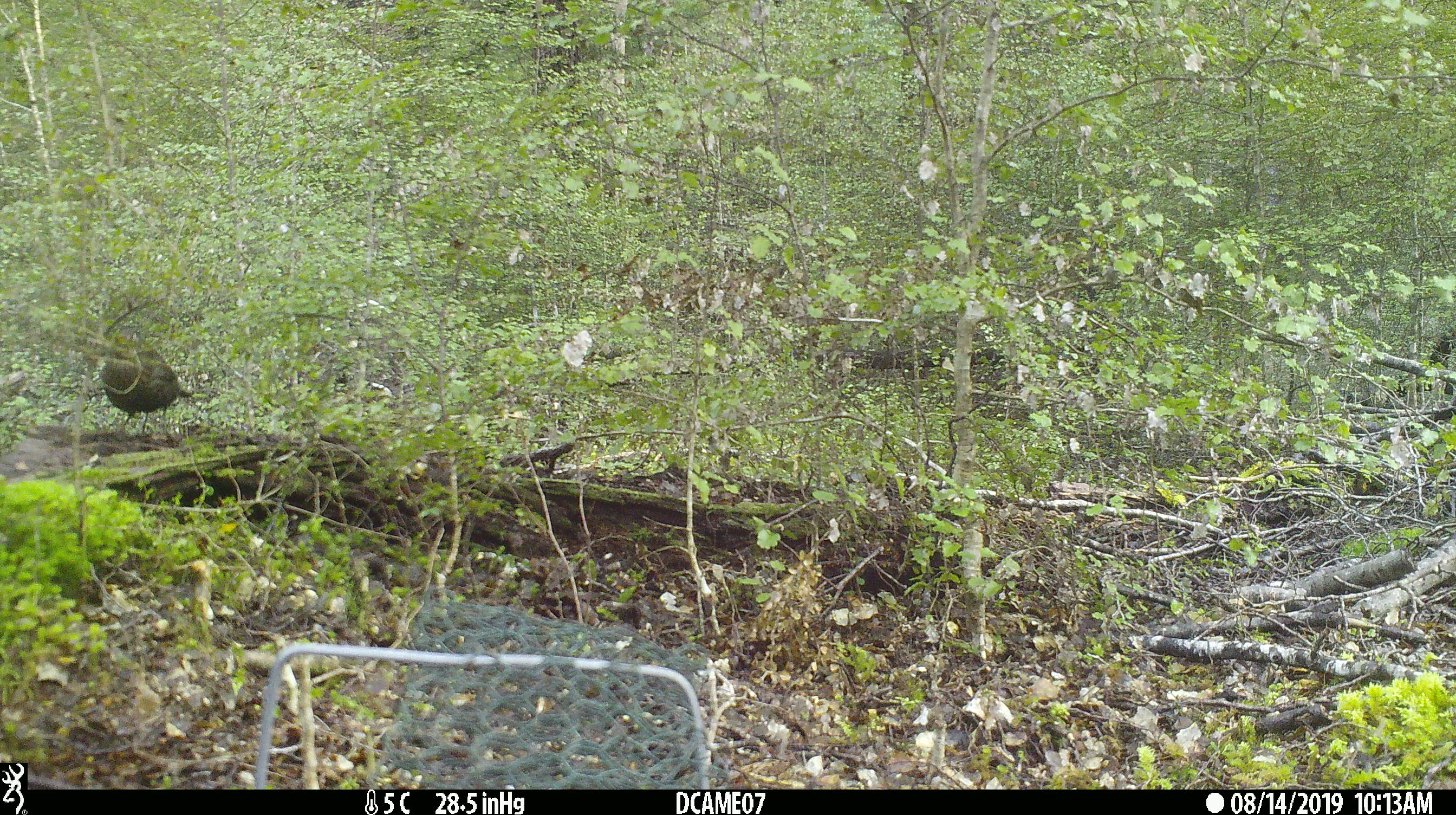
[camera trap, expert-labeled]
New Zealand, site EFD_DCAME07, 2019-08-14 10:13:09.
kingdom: Animalia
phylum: Chordata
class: Aves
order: Passeriformes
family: Turdidae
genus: Turdus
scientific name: Turdus merula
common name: eurasian blackbird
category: blackbird